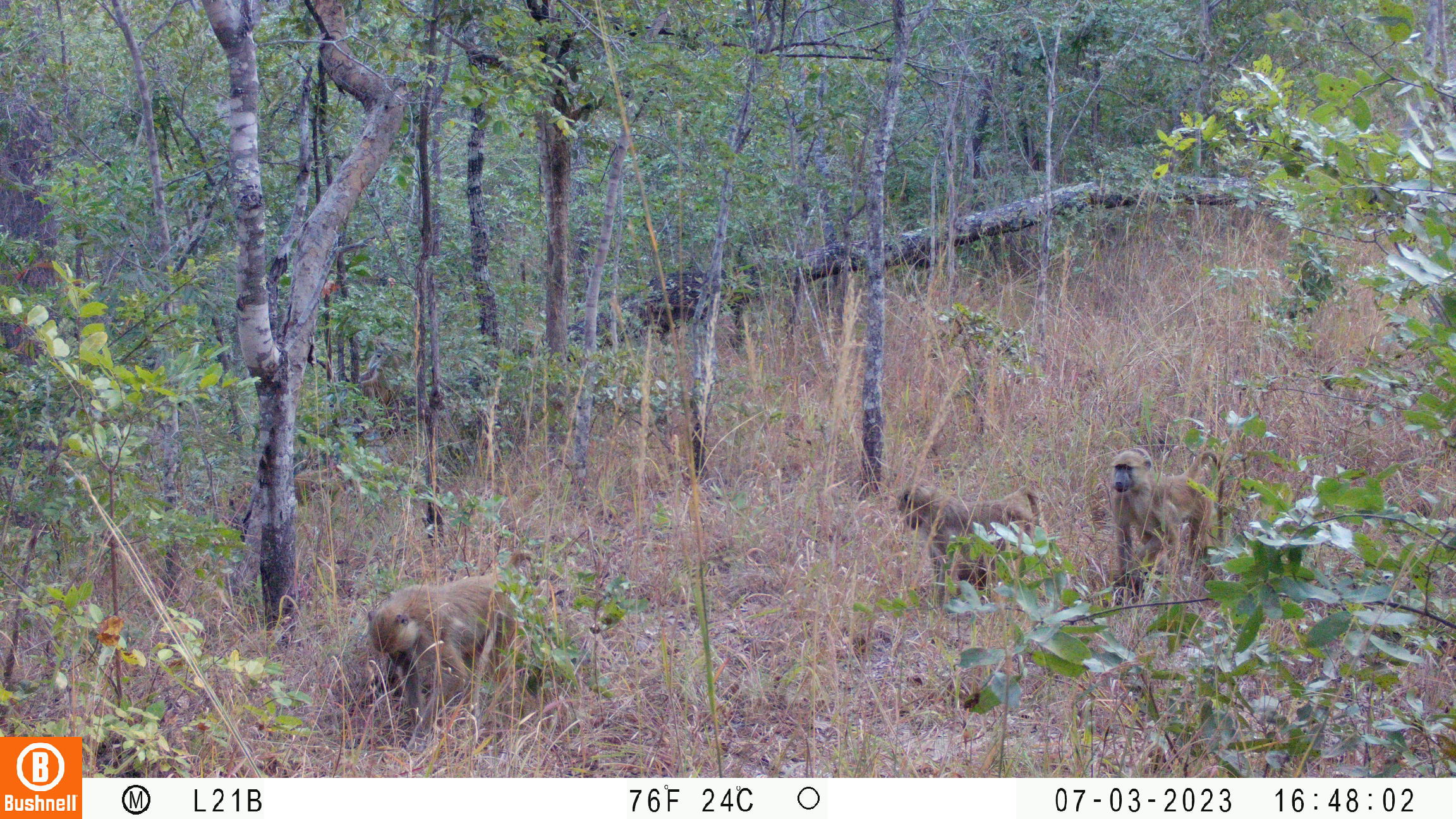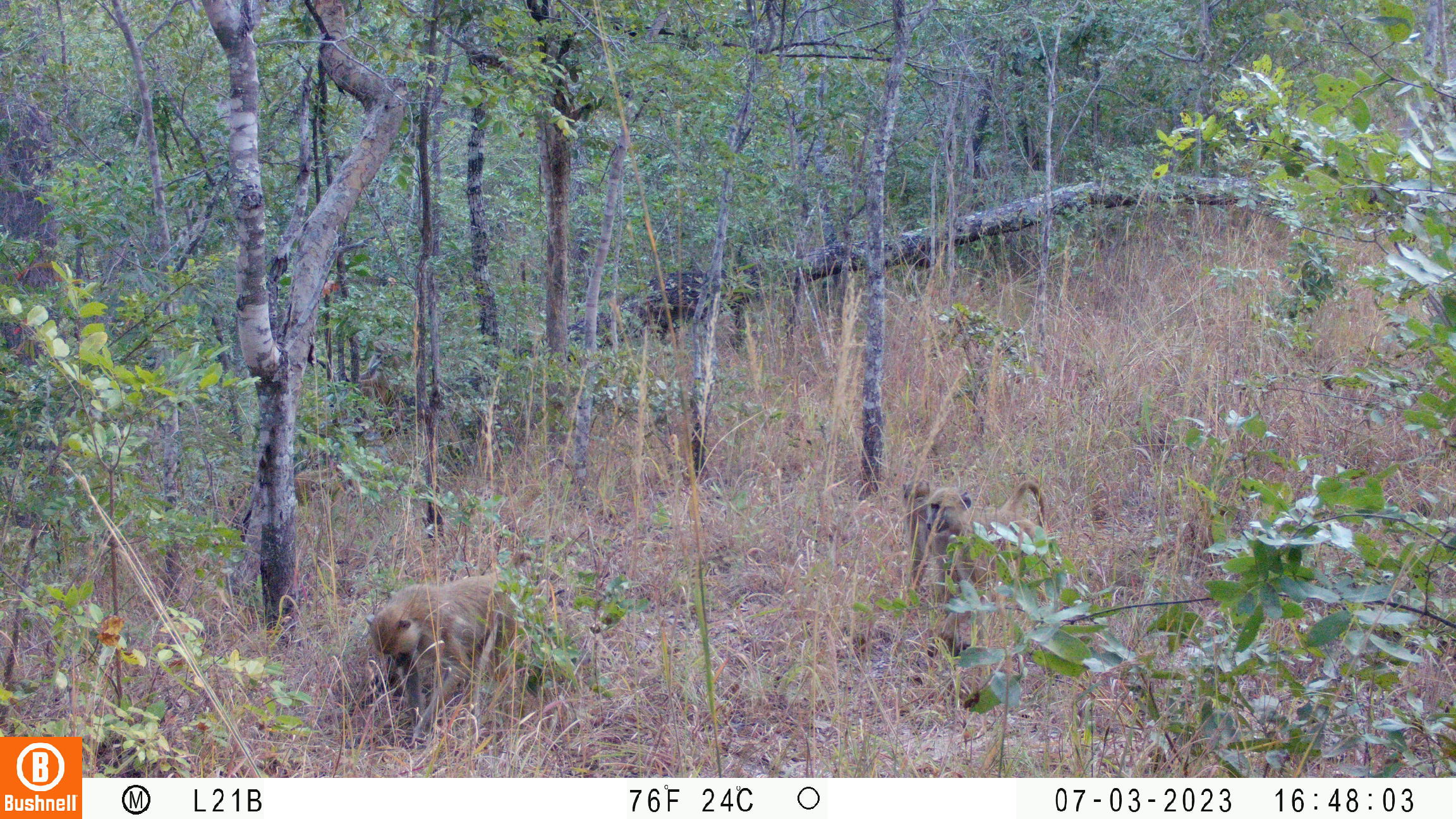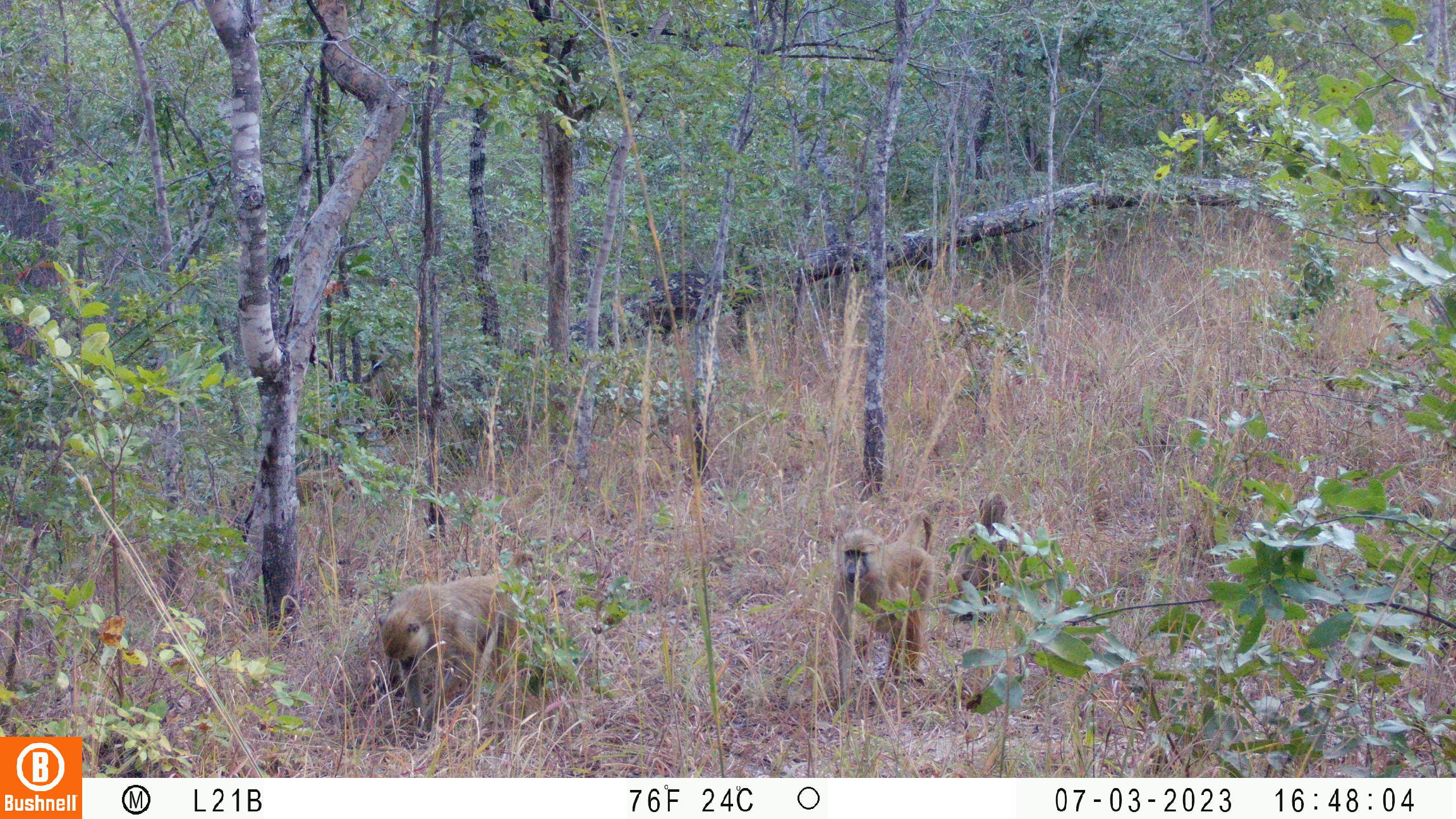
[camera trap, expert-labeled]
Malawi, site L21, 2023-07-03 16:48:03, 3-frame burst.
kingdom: Animalia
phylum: Chordata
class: Mammalia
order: Primates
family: Cercopithecidae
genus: Papio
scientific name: Papio cynocephalus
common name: yellow baboon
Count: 3.